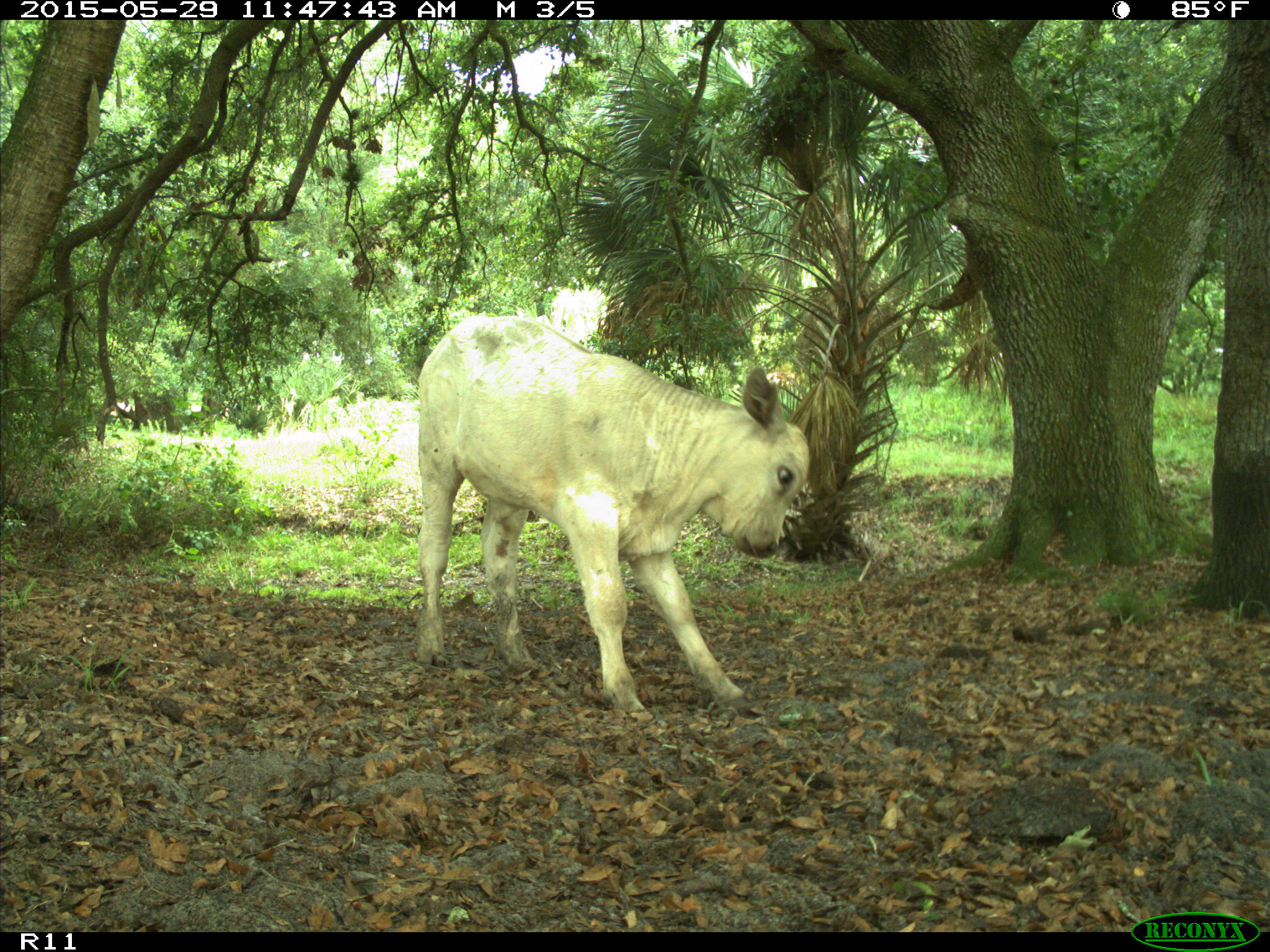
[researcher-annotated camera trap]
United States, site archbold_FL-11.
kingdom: Animalia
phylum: Chordata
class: Mammalia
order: Artiodactyla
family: Bovidae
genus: Bos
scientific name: Bos taurus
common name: domestic cow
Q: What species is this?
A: Bos taurus (domestic cow).